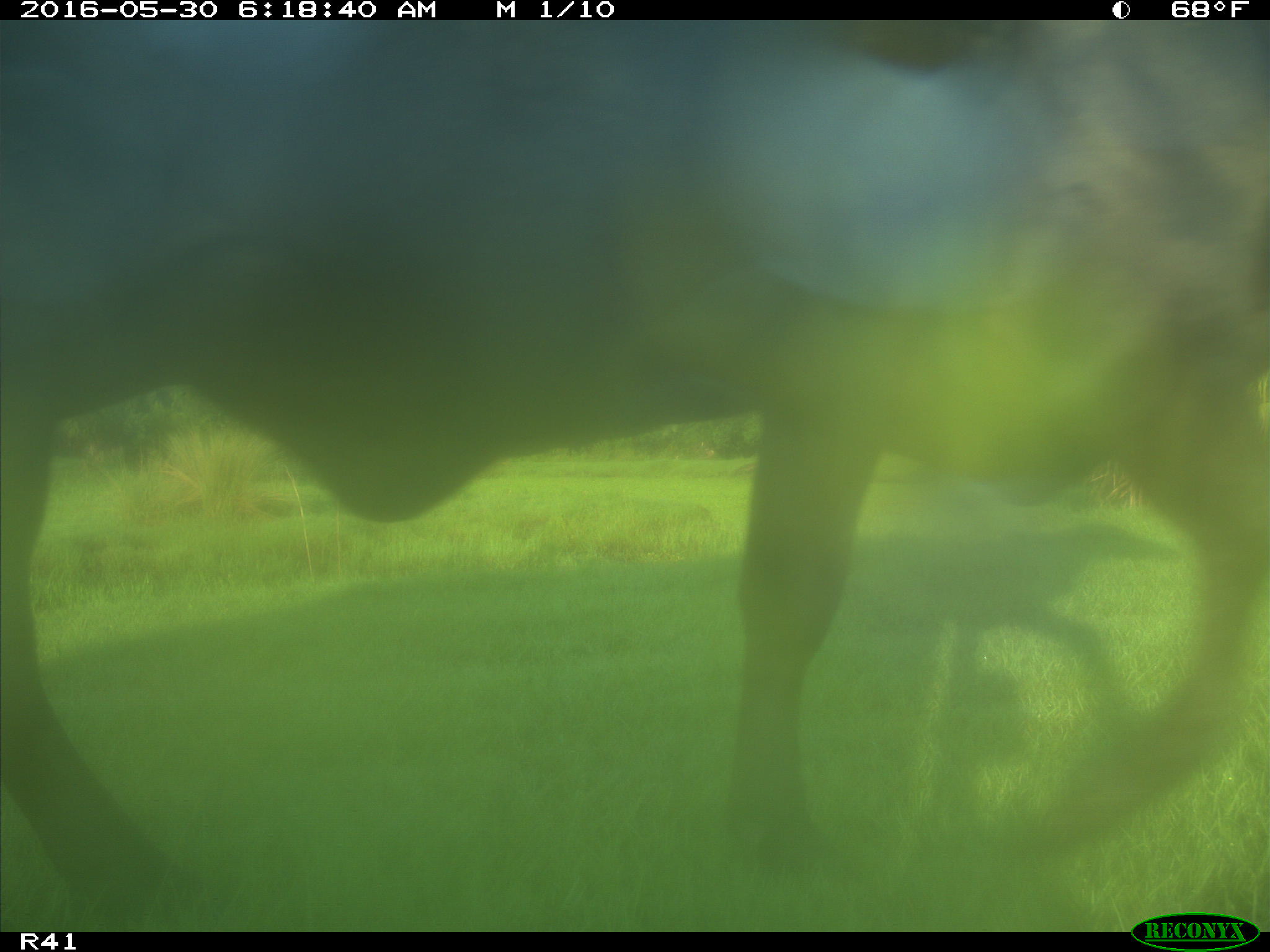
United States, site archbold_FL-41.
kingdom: Animalia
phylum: Chordata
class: Mammalia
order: Artiodactyla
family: Bovidae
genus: Bos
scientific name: Bos taurus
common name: domestic cow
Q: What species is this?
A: Bos taurus (domestic cow).